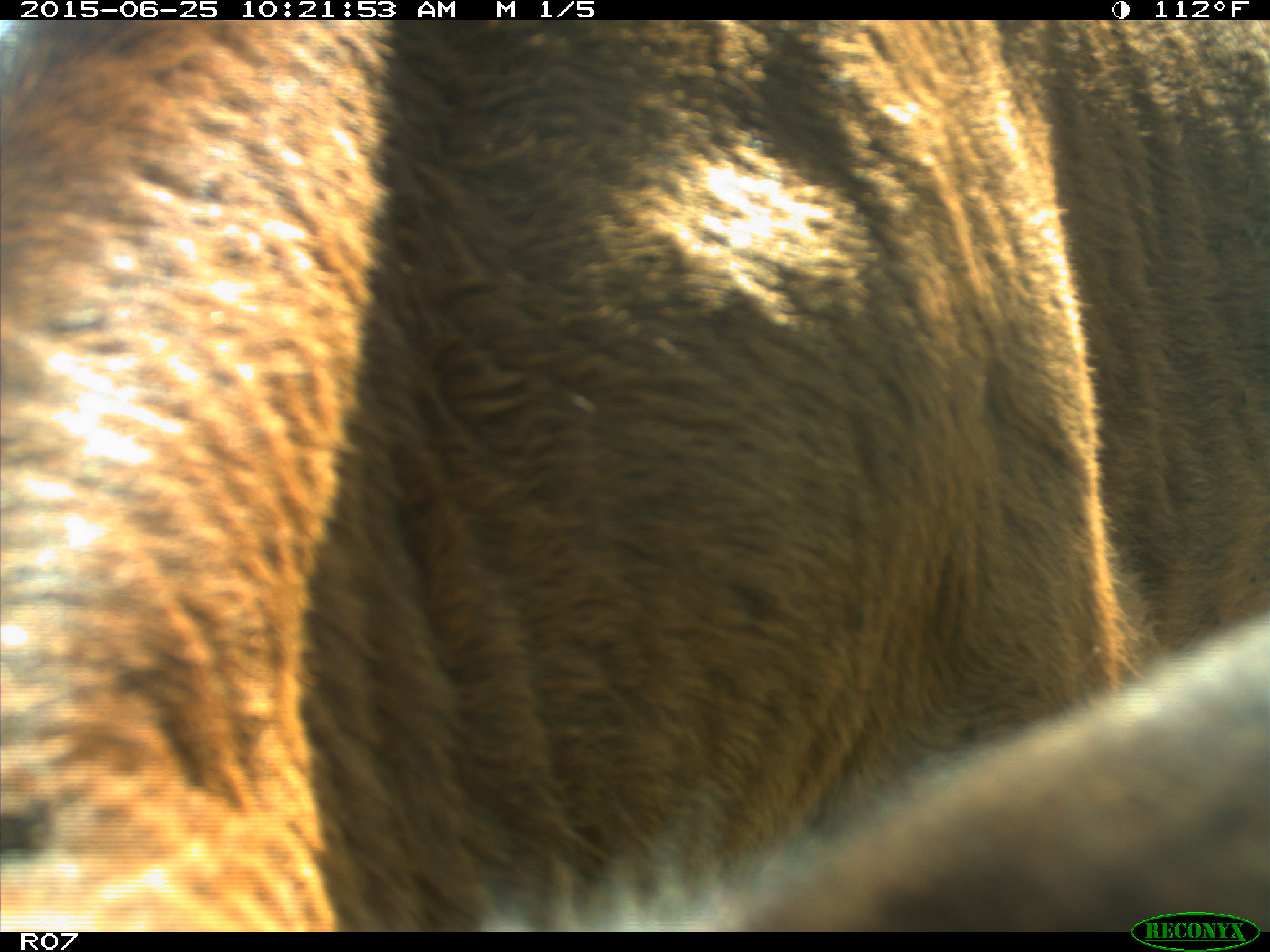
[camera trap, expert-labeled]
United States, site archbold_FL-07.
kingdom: Animalia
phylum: Chordata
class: Mammalia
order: Artiodactyla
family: Bovidae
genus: Bos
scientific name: Bos taurus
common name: domestic cow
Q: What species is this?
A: Bos taurus (domestic cow).